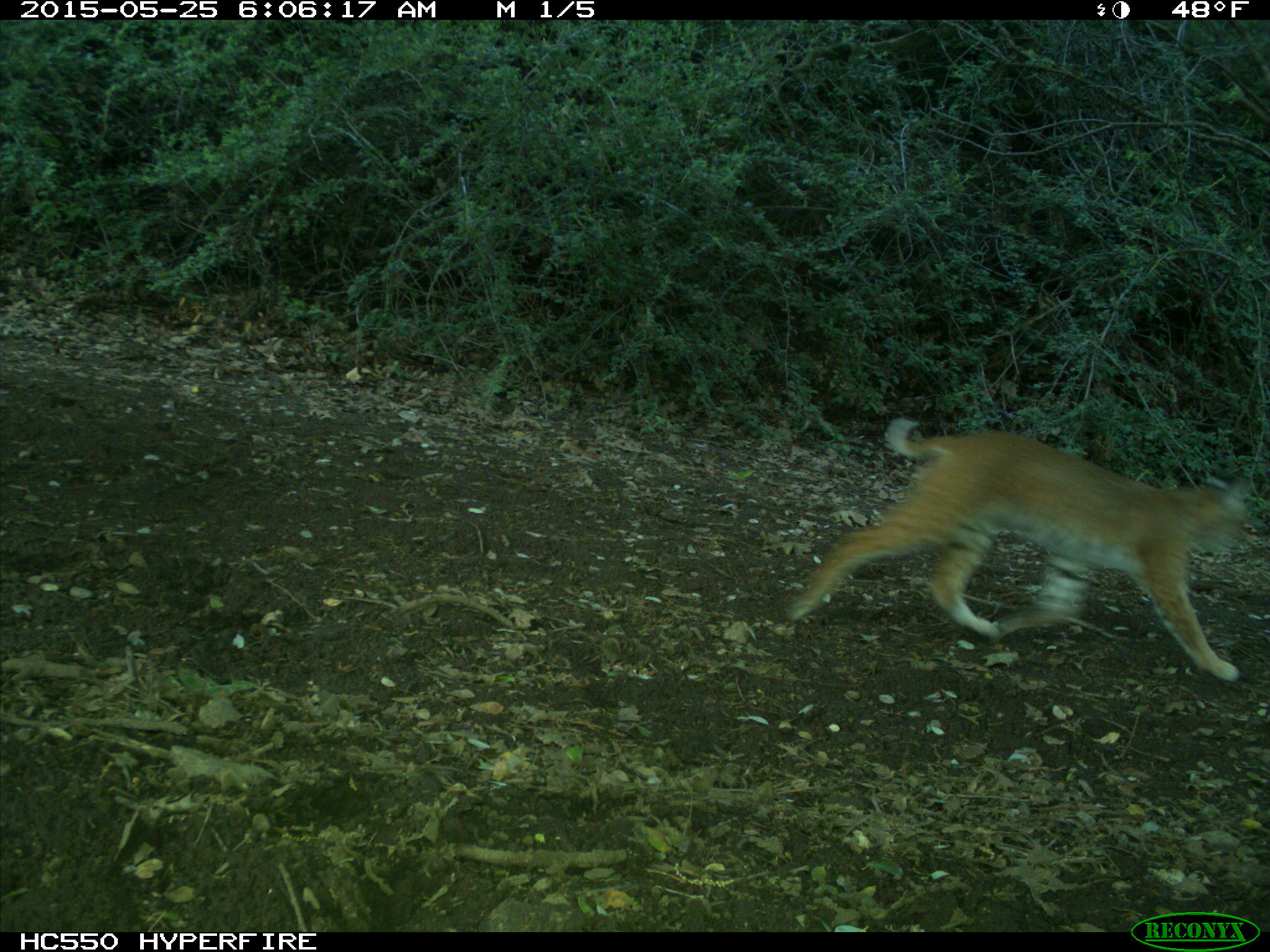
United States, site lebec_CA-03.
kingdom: Animalia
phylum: Chordata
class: Mammalia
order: Carnivora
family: Felidae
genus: Lynx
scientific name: Lynx rufus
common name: bobcat